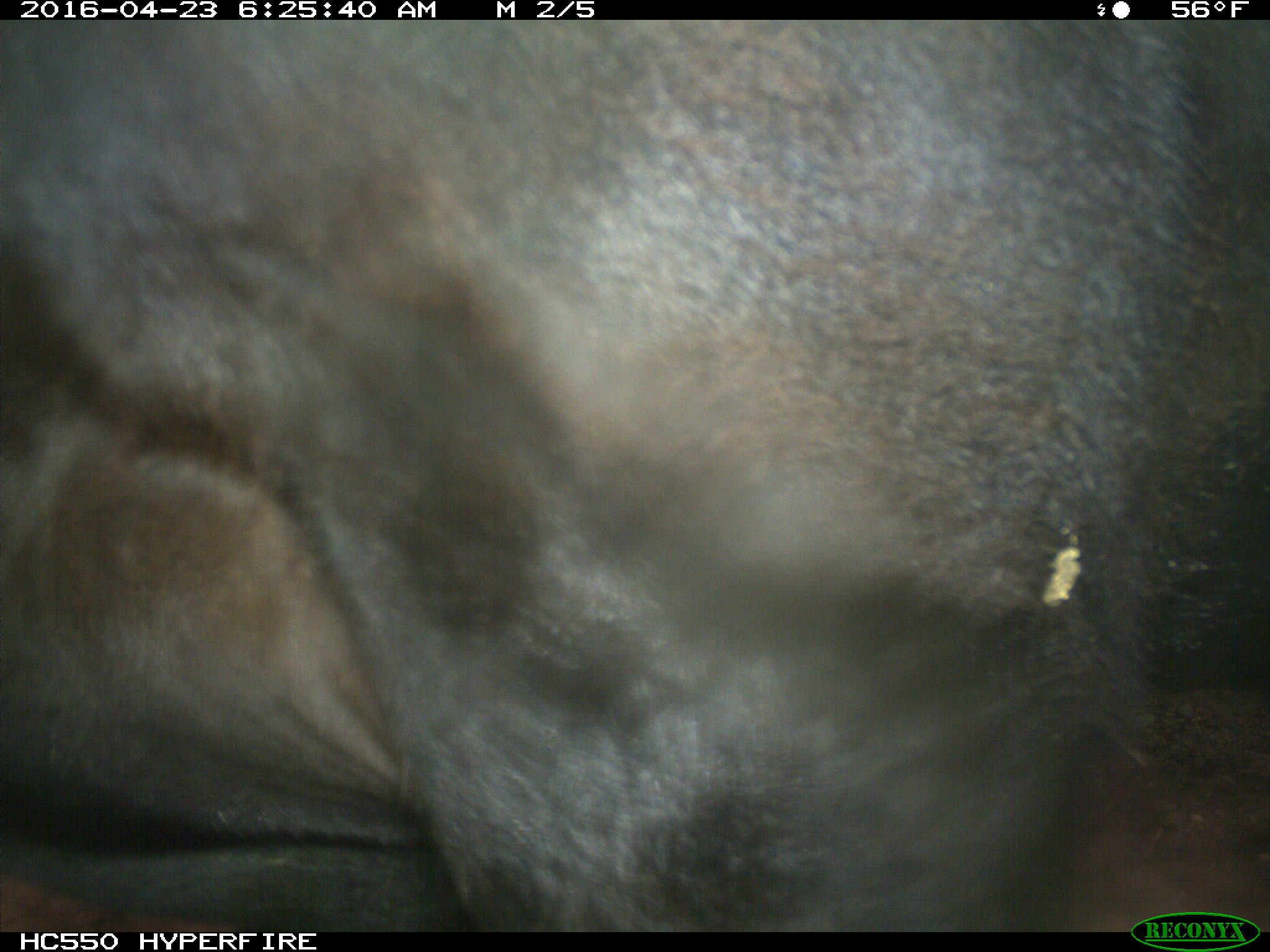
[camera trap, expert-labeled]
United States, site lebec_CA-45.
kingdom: Animalia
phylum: Chordata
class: Mammalia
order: Artiodactyla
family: Bovidae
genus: Bos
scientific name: Bos taurus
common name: domestic cow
Bos taurus (domestic cow).